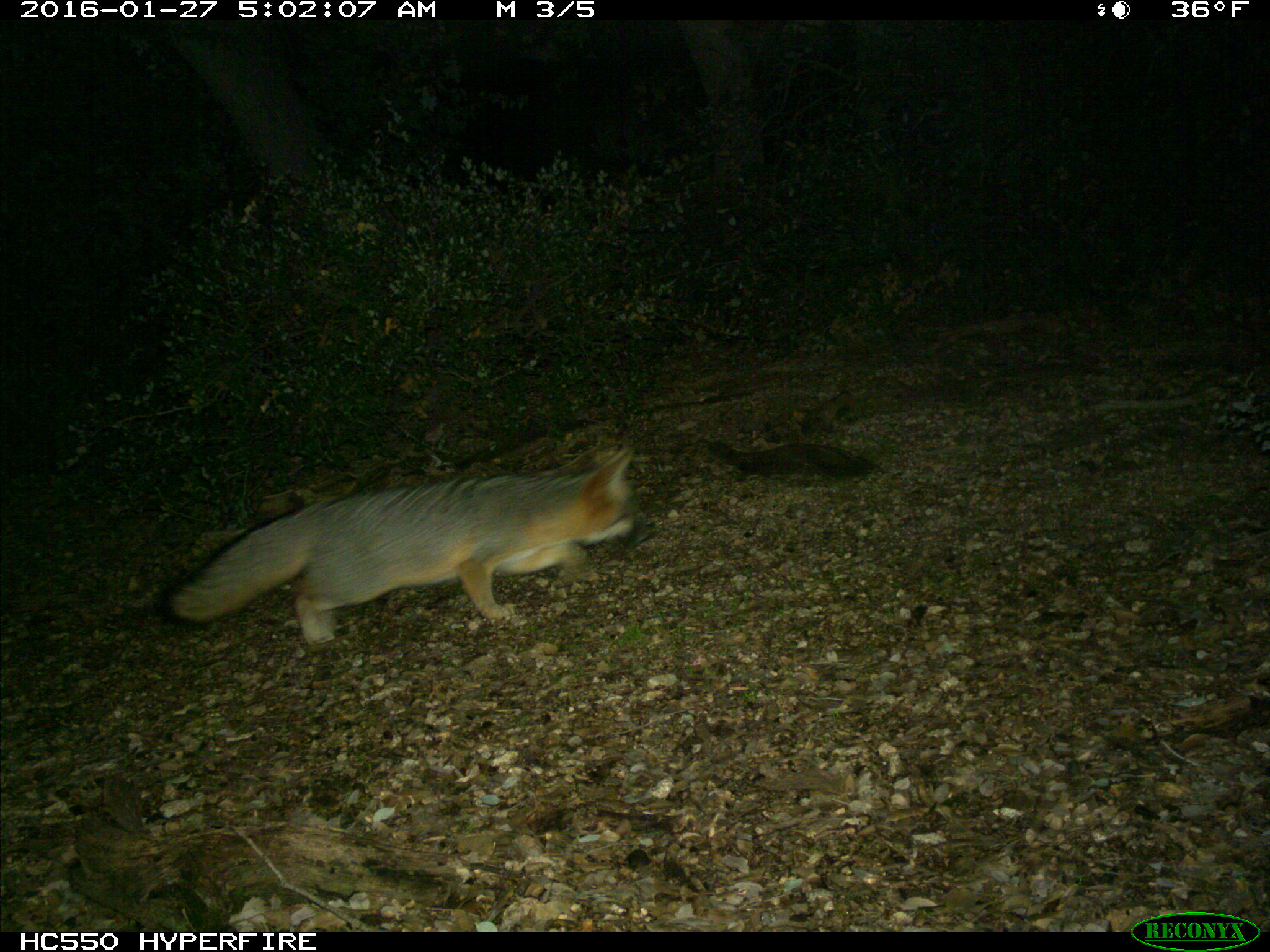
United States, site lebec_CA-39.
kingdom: Animalia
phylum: Chordata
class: Mammalia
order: Carnivora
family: Canidae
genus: Urocyon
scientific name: Urocyon cinereoargenteus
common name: gray fox